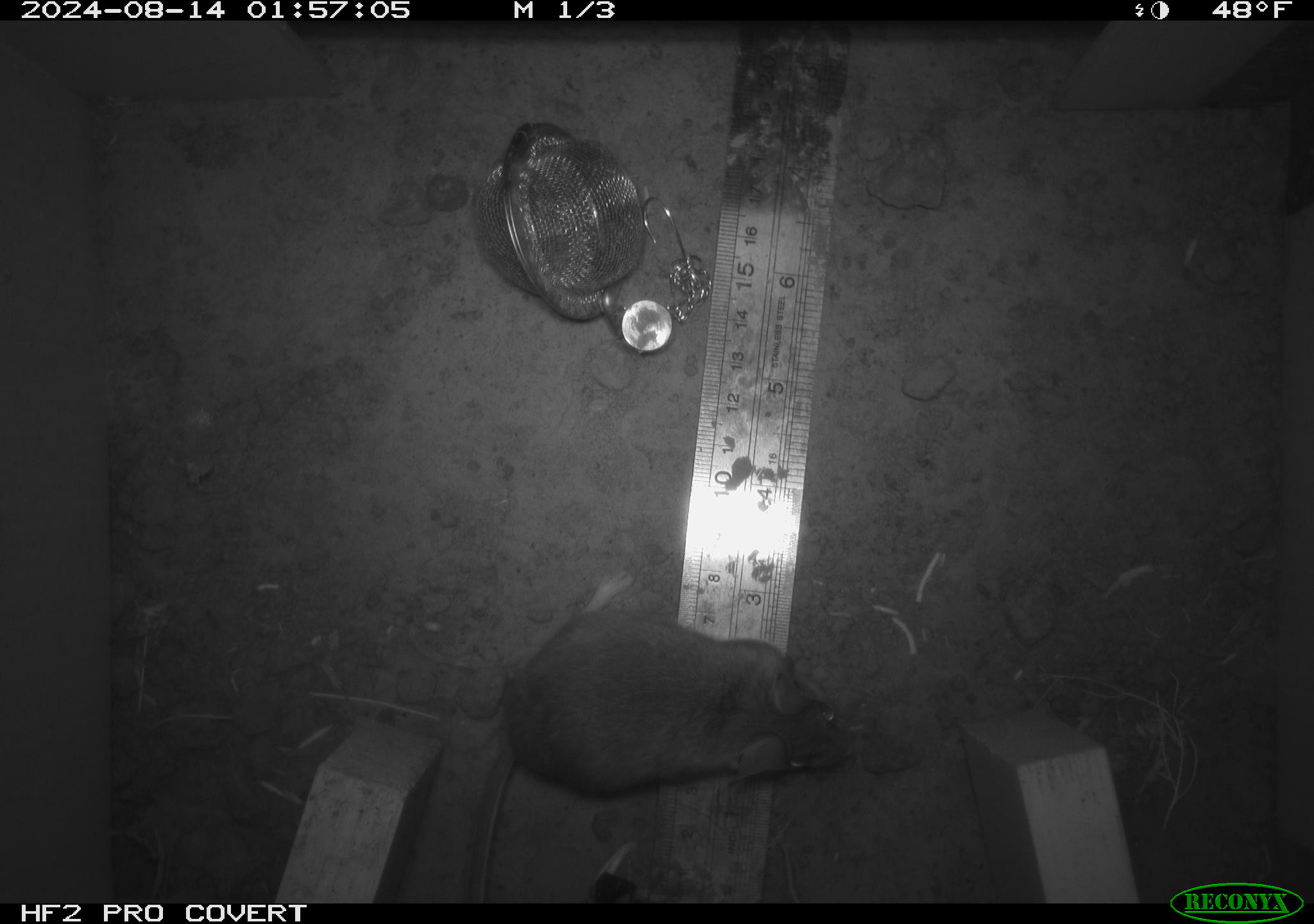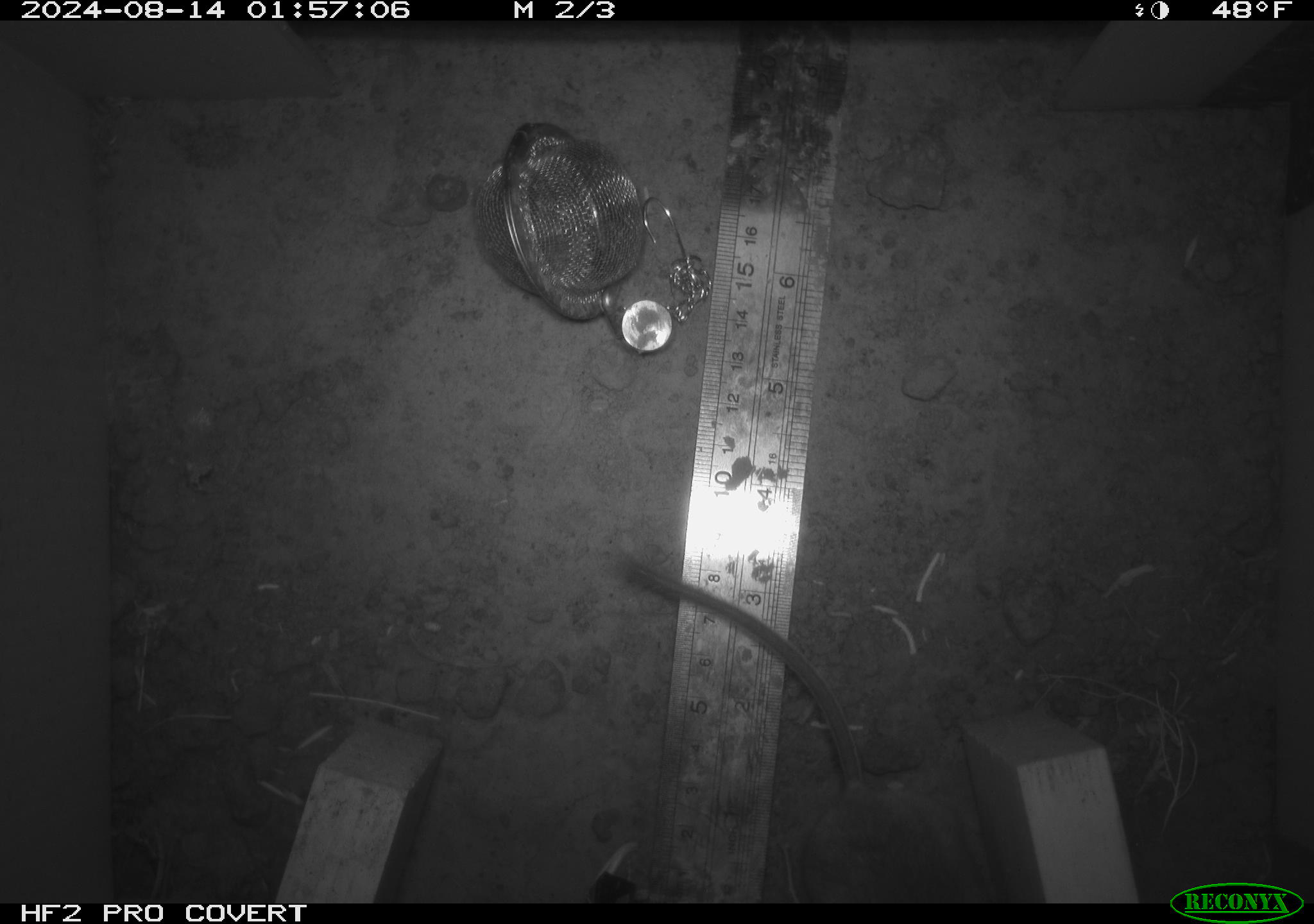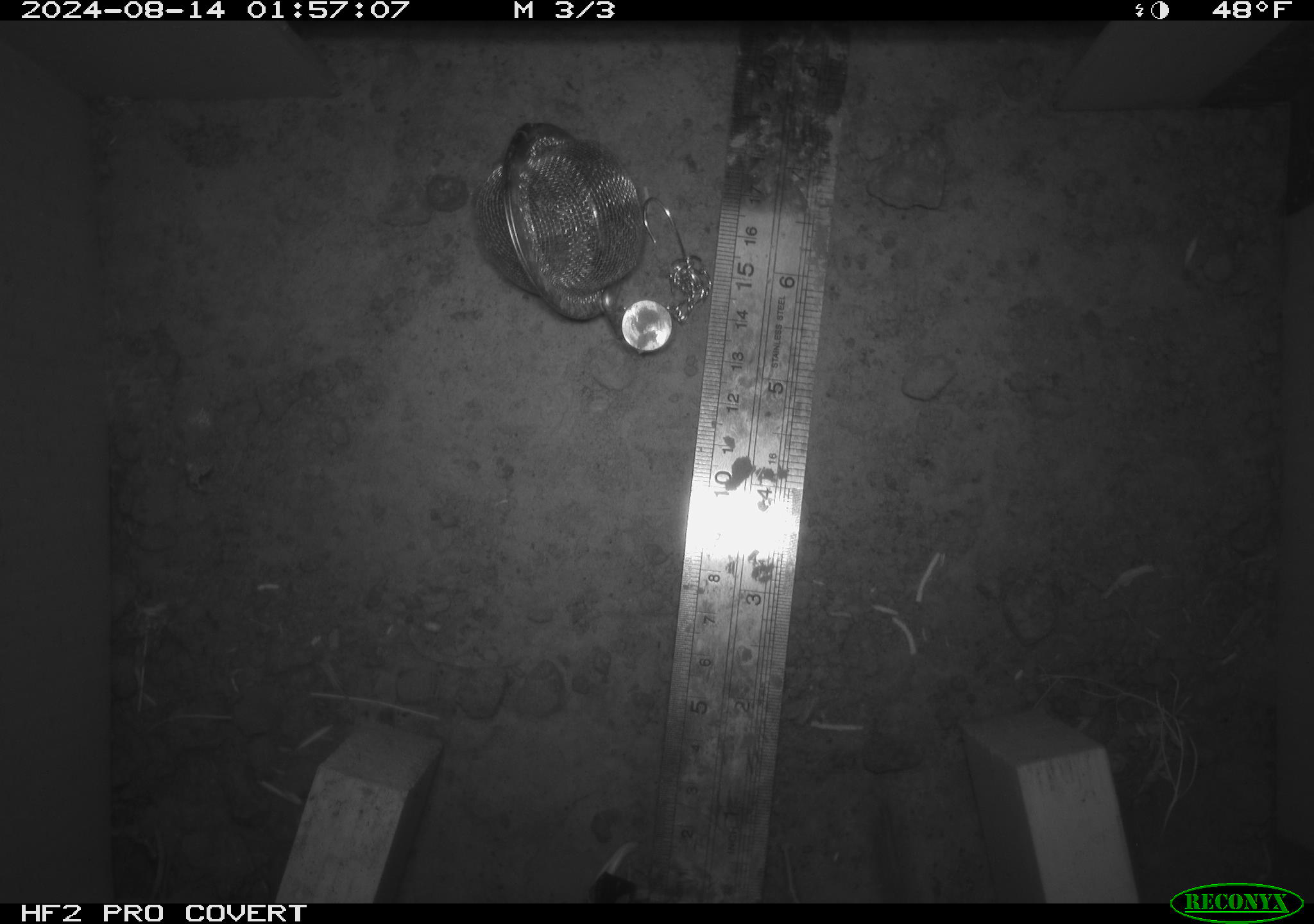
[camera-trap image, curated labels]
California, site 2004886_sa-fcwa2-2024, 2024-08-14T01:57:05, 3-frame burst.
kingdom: Animalia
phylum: Chordata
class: Mammalia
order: Rodentia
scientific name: Rodentia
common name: mouse species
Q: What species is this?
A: Mouse species (Rodentia).